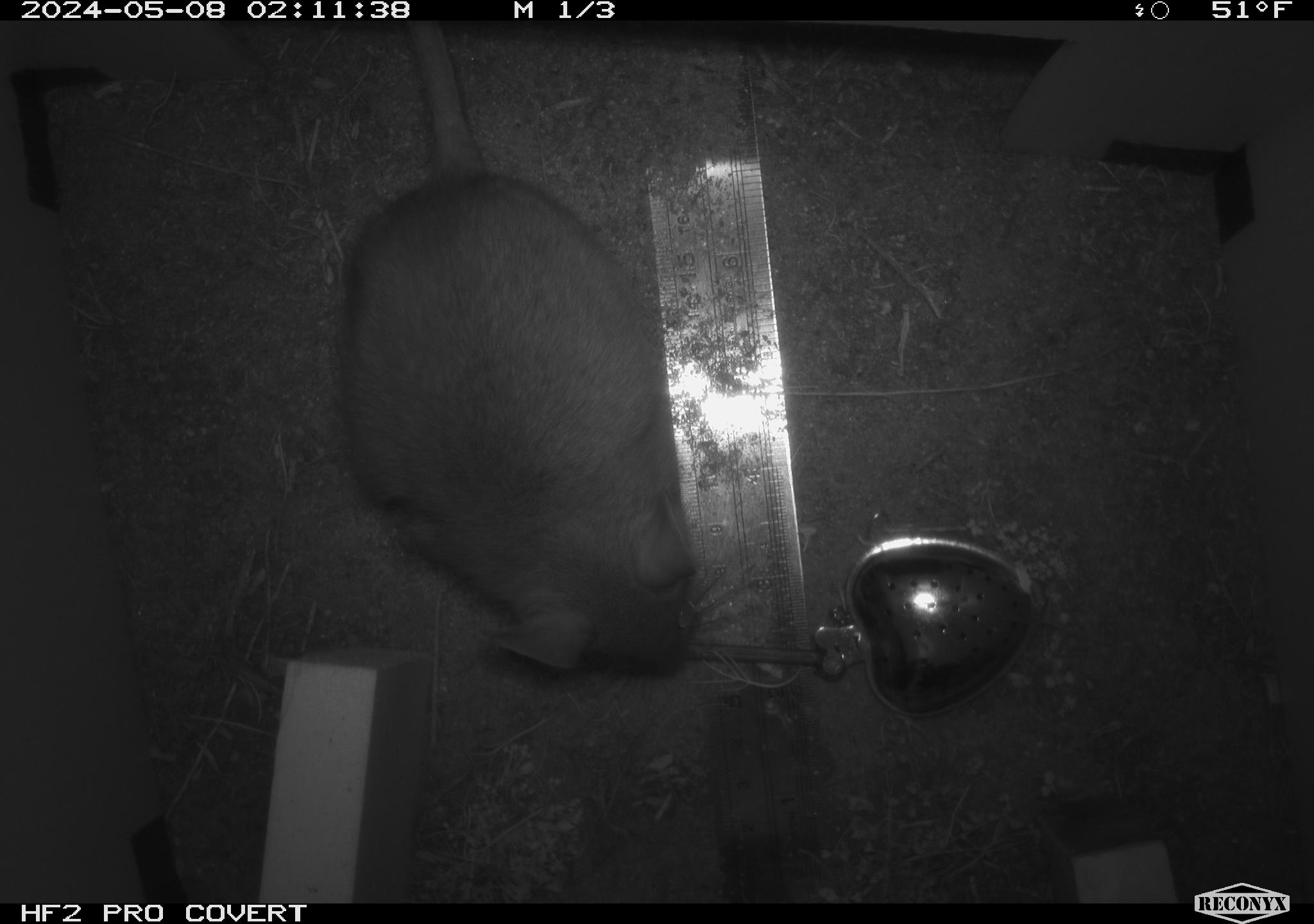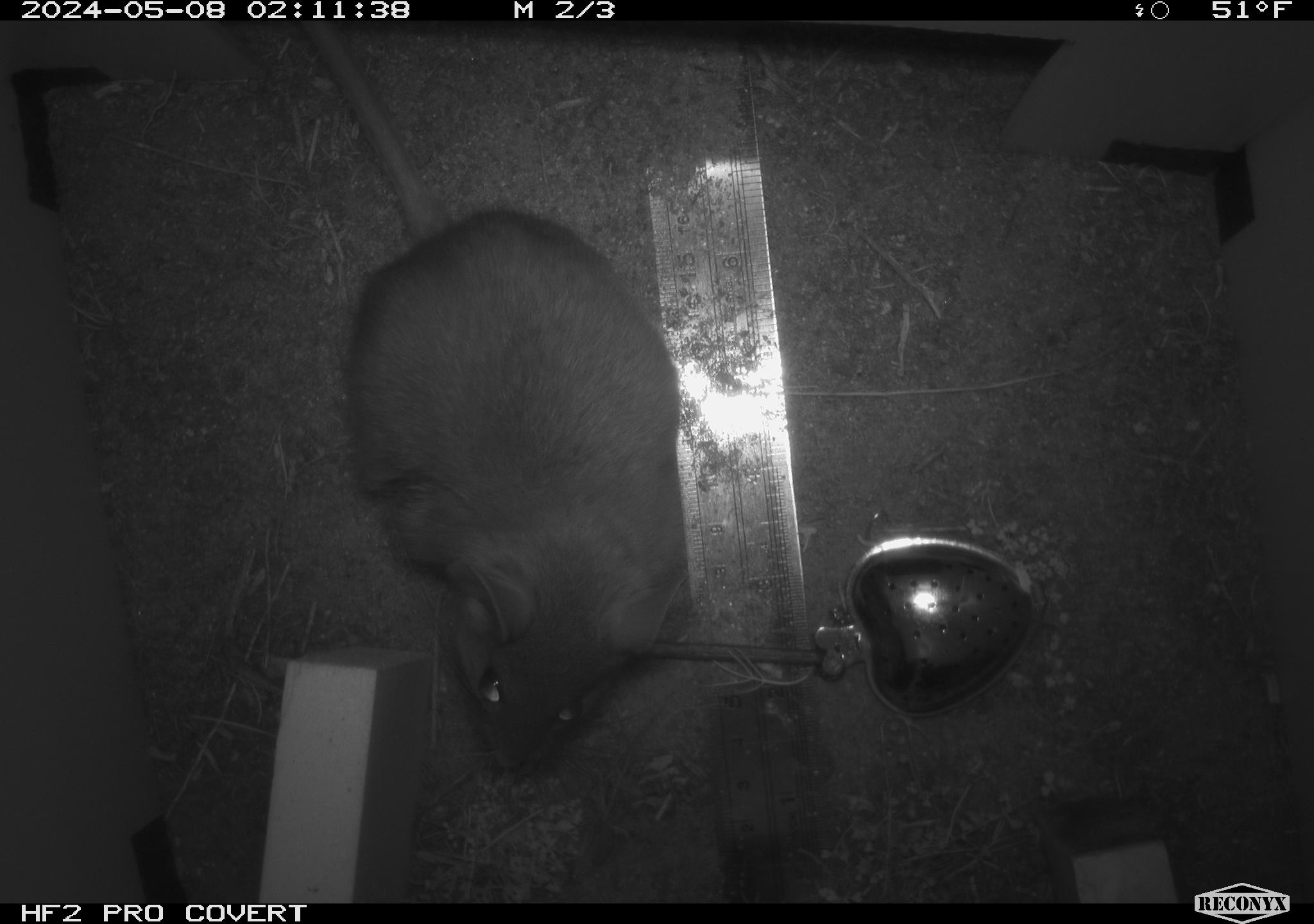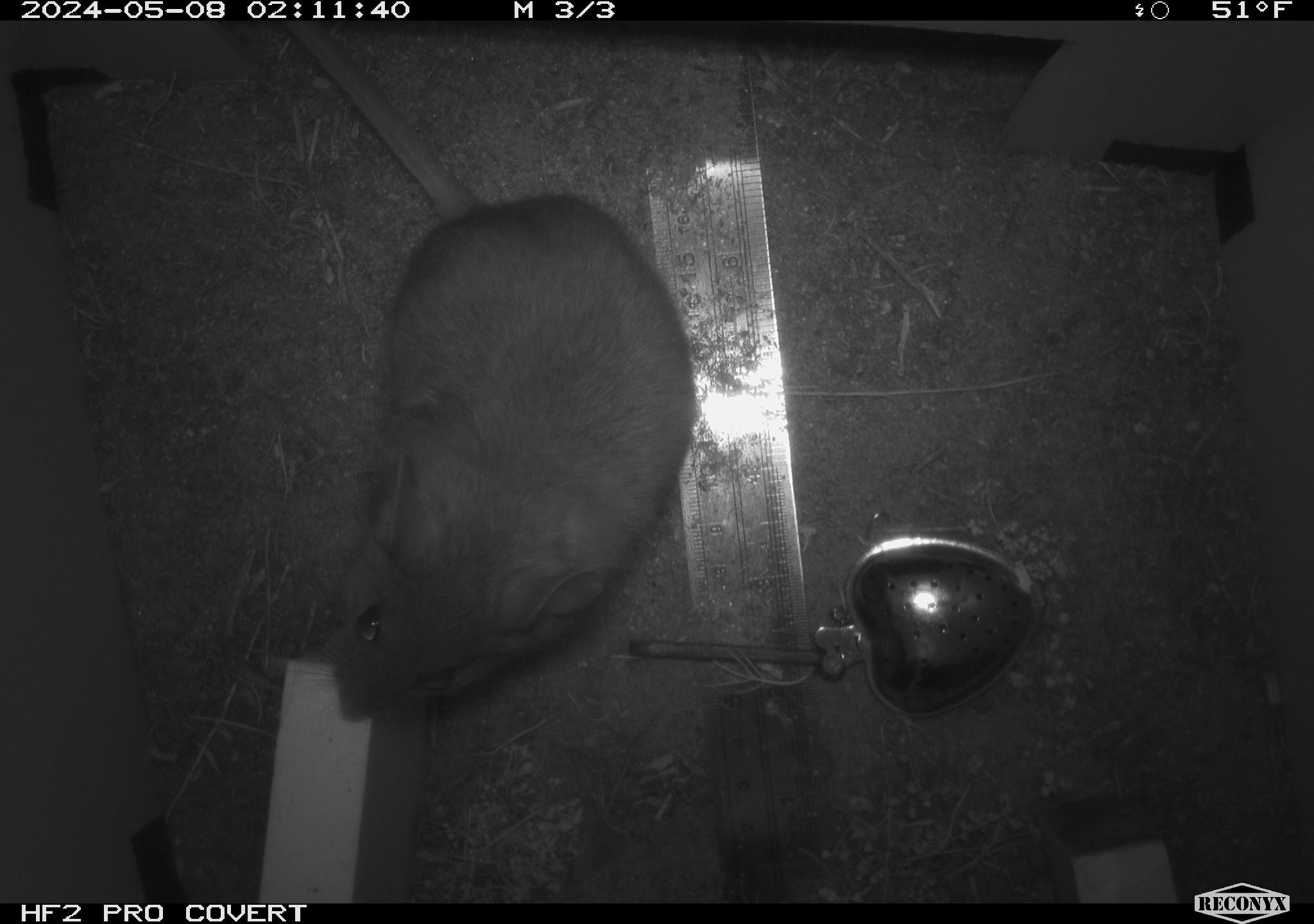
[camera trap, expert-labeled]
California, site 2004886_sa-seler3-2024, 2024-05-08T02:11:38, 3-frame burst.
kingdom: Animalia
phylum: Chordata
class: Mammalia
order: Rodentia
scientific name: Rodentia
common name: woodrat or rat or mouse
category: woodrat or rat or mouse species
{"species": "woodrat or rat or mouse species (woodrat or rat or mouse) (Rodentia)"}